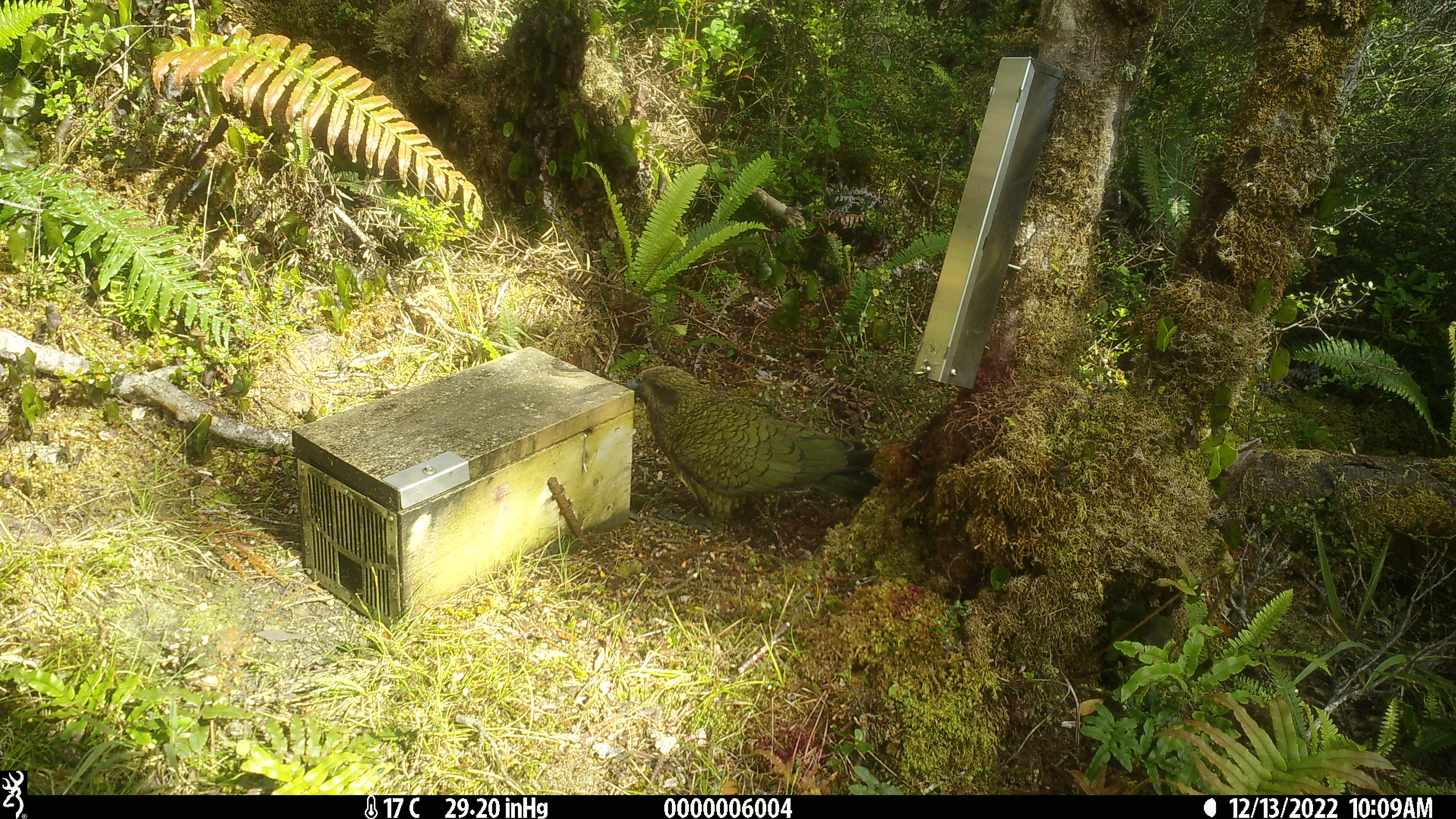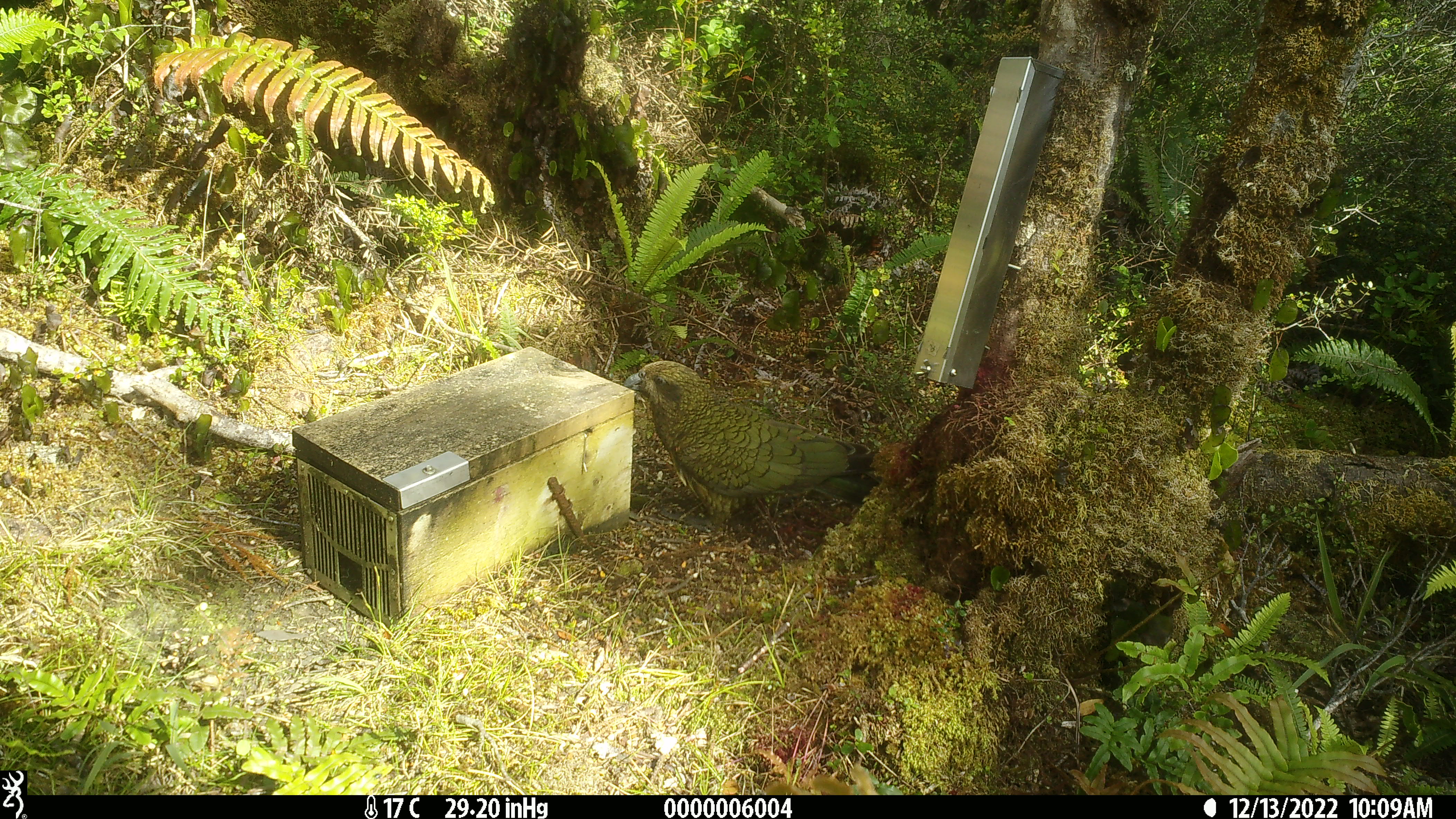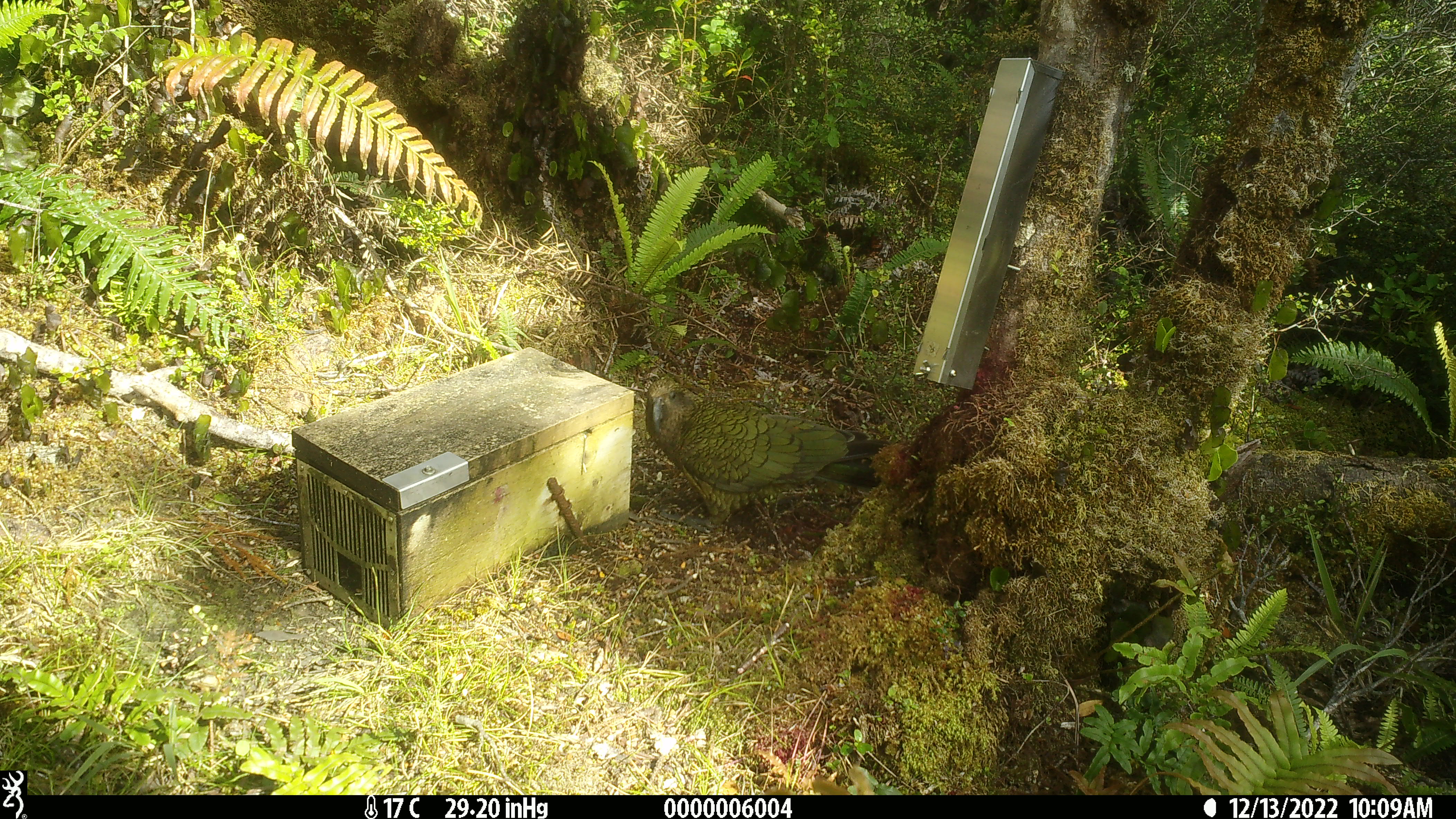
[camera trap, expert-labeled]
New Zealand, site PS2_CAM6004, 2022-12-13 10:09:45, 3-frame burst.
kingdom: Animalia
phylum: Chordata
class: Aves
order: Psittaciformes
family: Strigopidae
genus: Nestor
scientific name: Nestor notabilis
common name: kea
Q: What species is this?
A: Kea (Nestor notabilis).